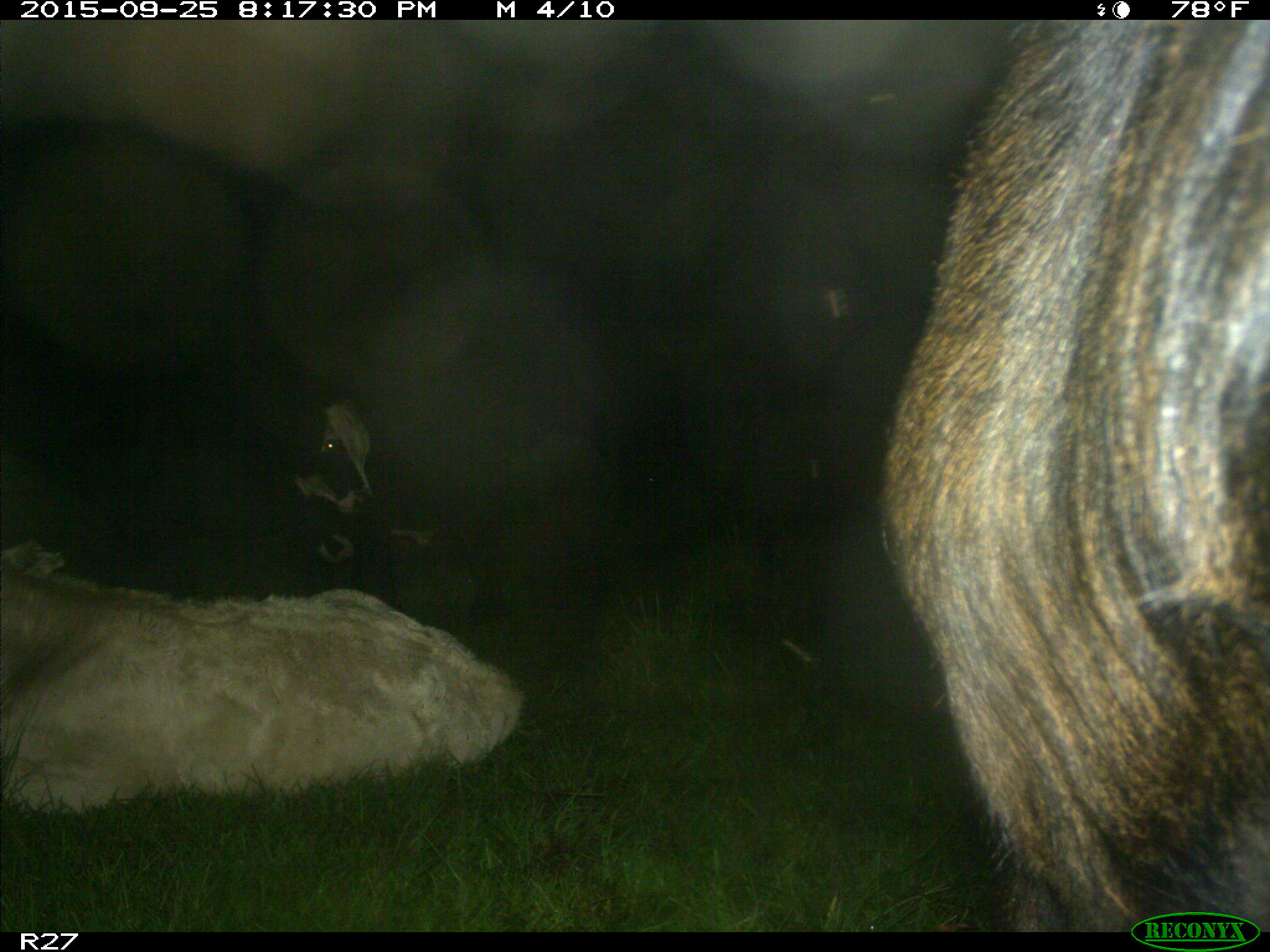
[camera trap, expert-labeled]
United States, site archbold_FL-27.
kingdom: Animalia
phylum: Chordata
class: Mammalia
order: Artiodactyla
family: Bovidae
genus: Bos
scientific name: Bos taurus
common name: domestic cow